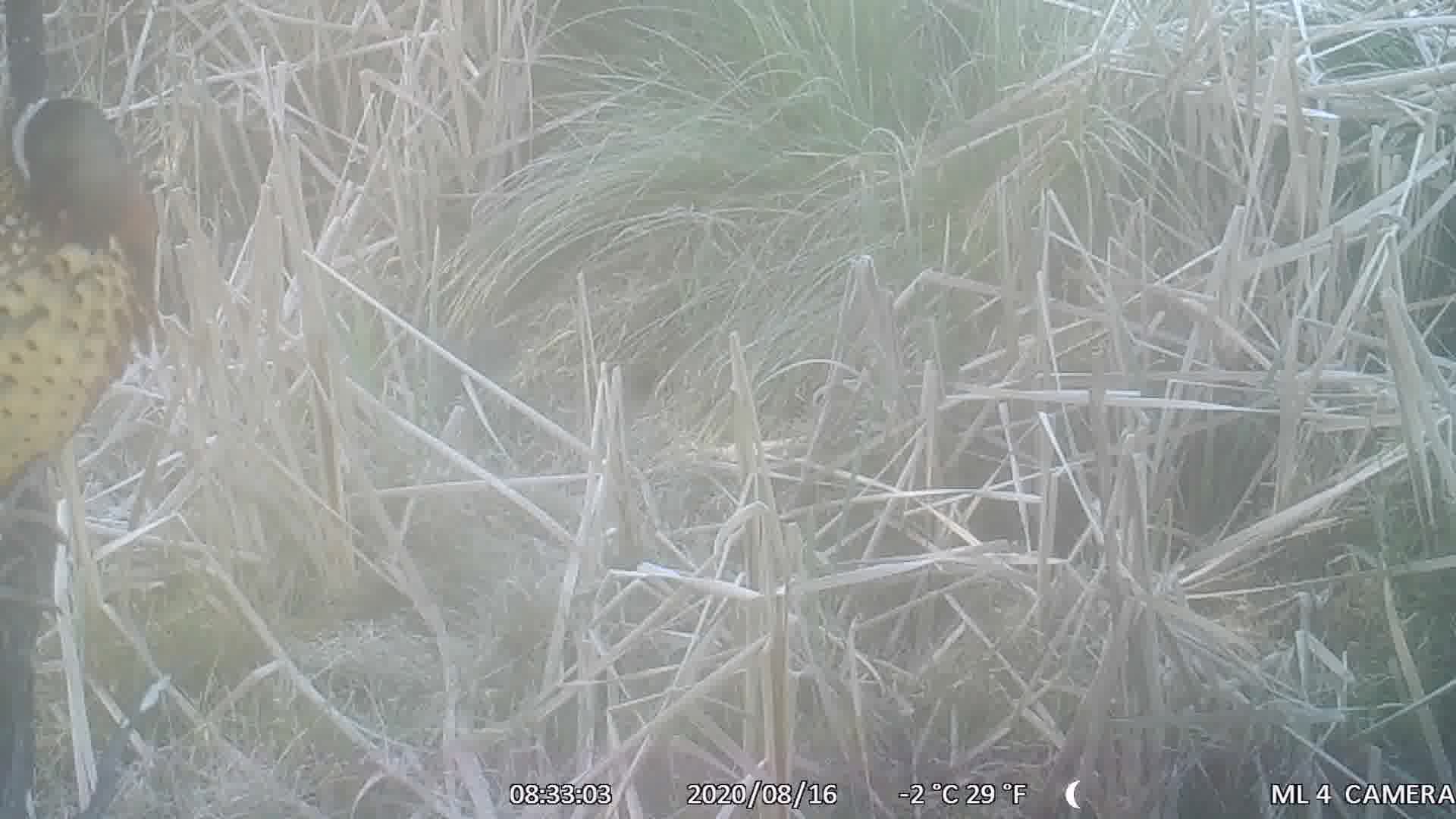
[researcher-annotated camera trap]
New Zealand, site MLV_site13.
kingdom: Animalia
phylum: Chordata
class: Aves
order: Galliformes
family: Phasianidae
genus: Phasianus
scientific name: Phasianus colchicus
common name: common pheasant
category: pheasant